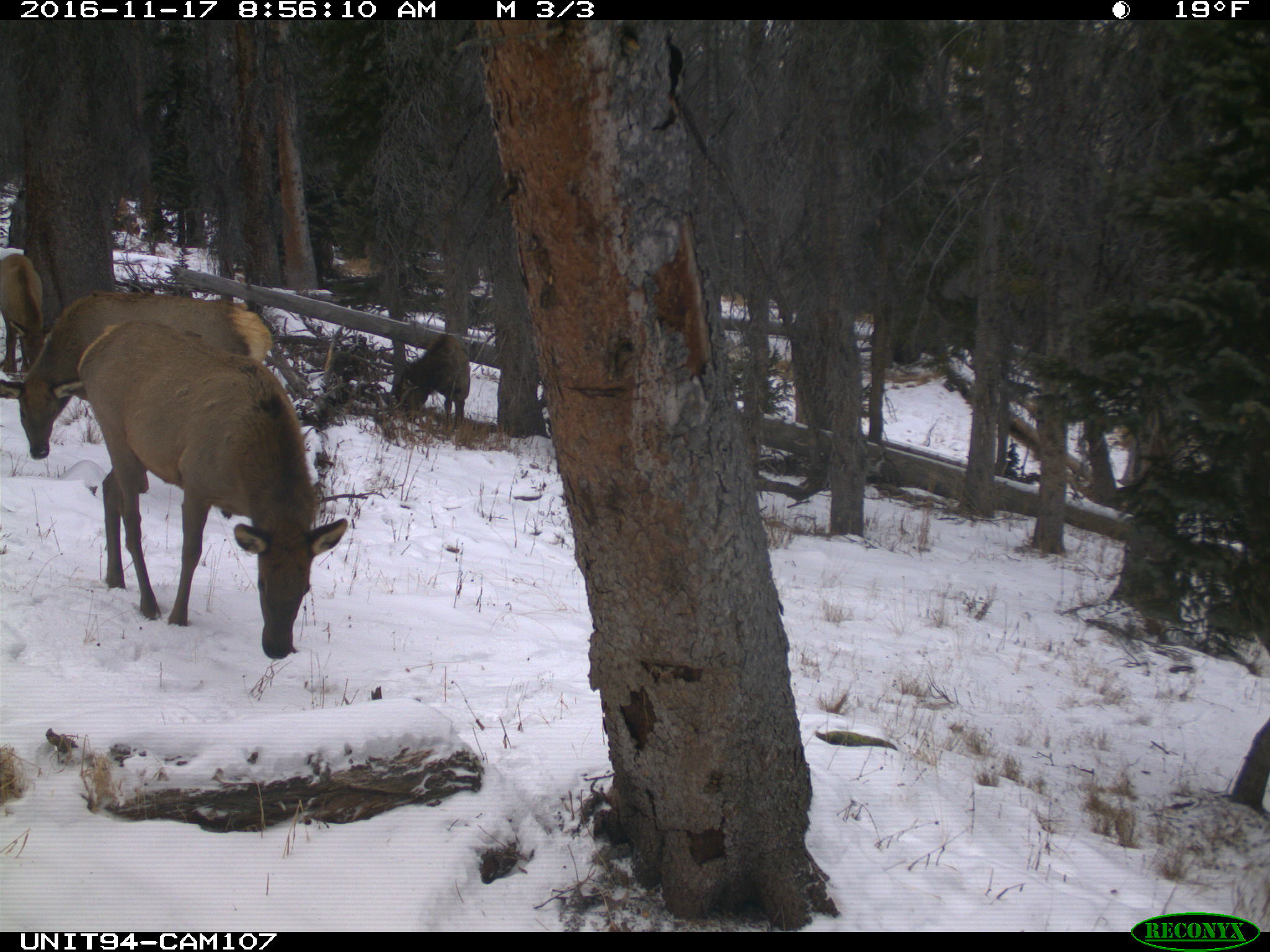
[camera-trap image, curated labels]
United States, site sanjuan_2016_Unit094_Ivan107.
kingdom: Animalia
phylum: Chordata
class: Mammalia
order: Artiodactyla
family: Cervidae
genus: Cervus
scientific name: Cervus elaphus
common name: red deer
Cervus elaphus (red deer).